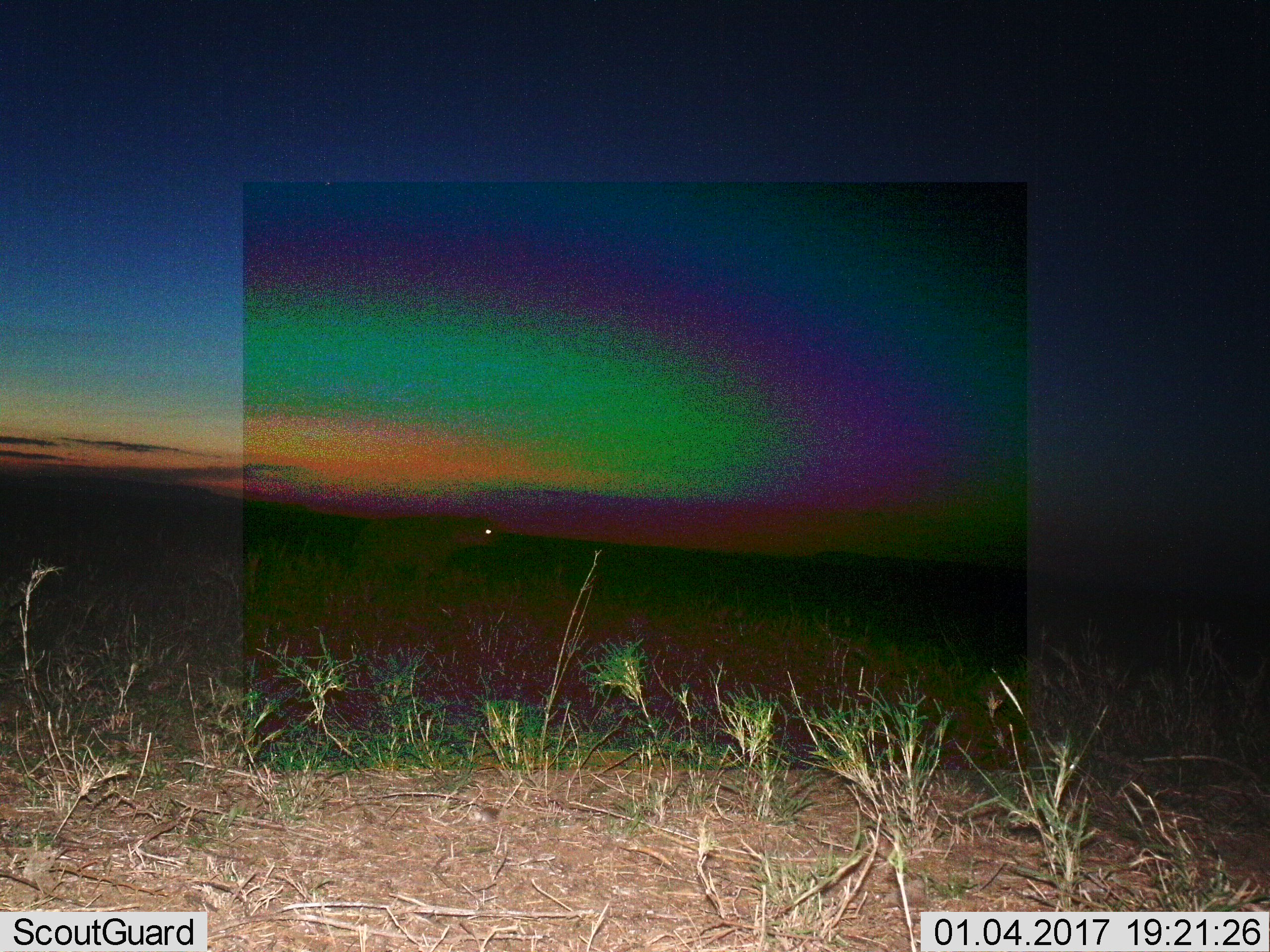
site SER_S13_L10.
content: unidentified animal